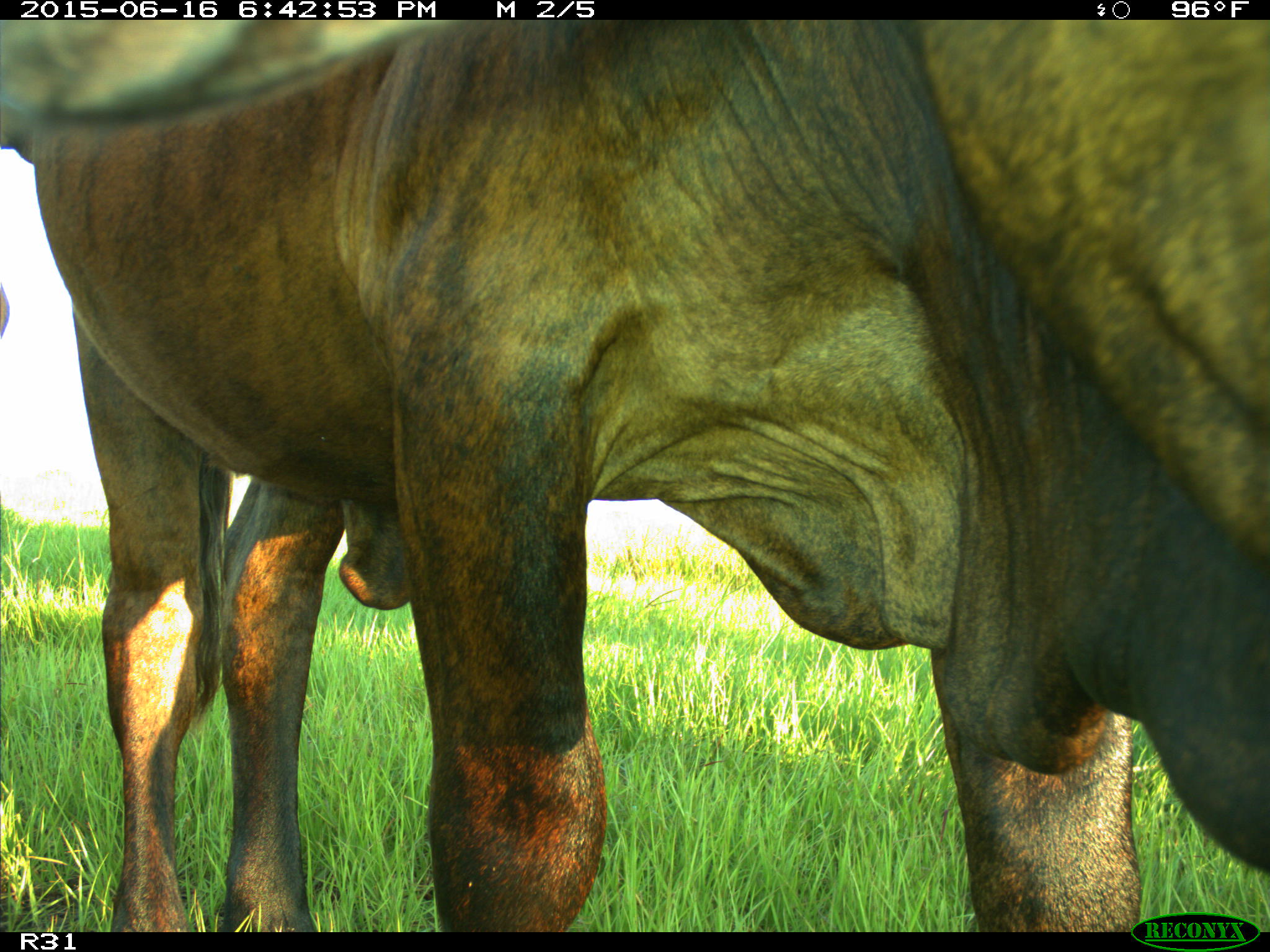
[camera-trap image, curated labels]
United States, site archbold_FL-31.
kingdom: Animalia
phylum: Chordata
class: Mammalia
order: Artiodactyla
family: Bovidae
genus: Bos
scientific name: Bos taurus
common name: domestic cow